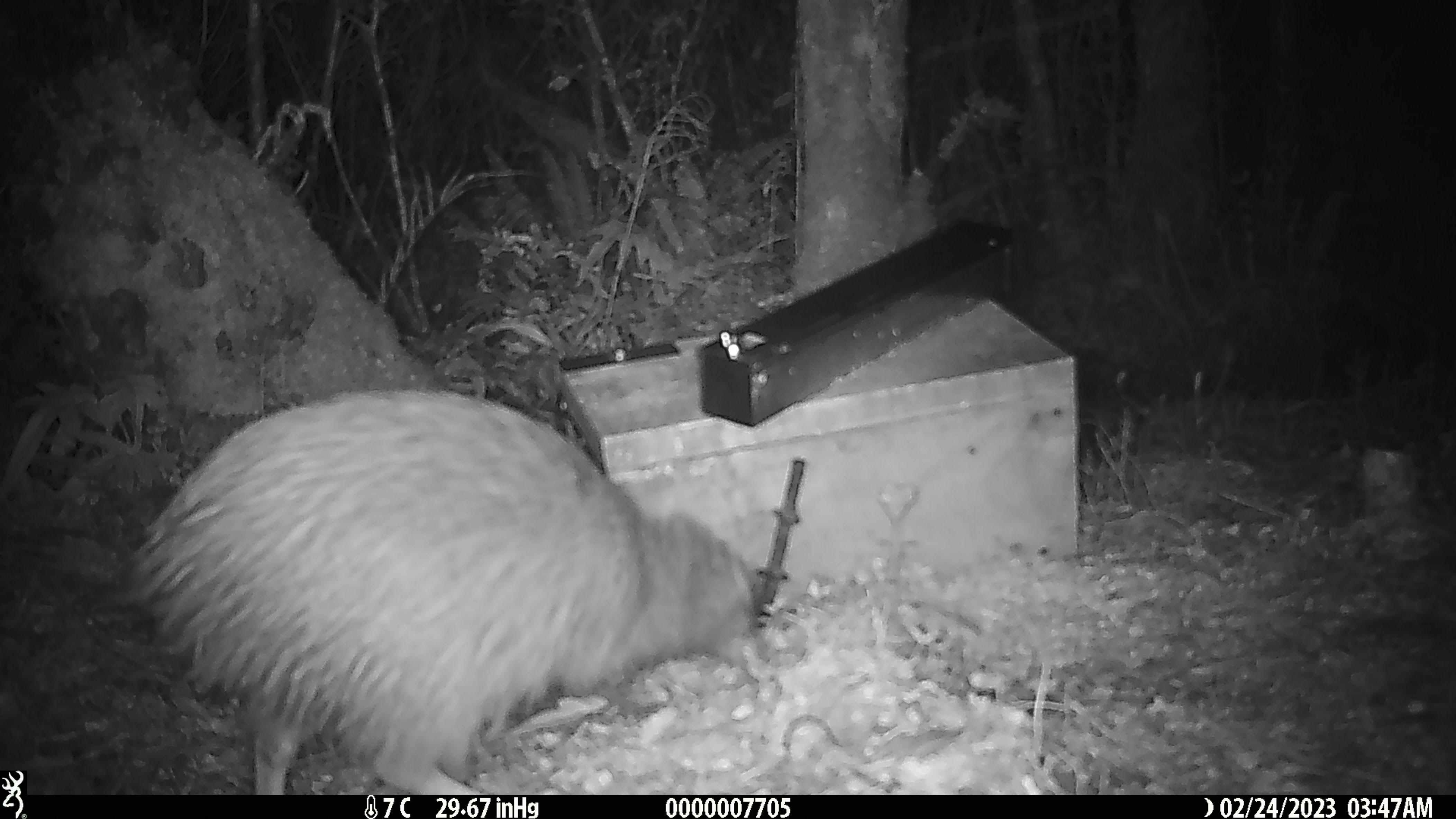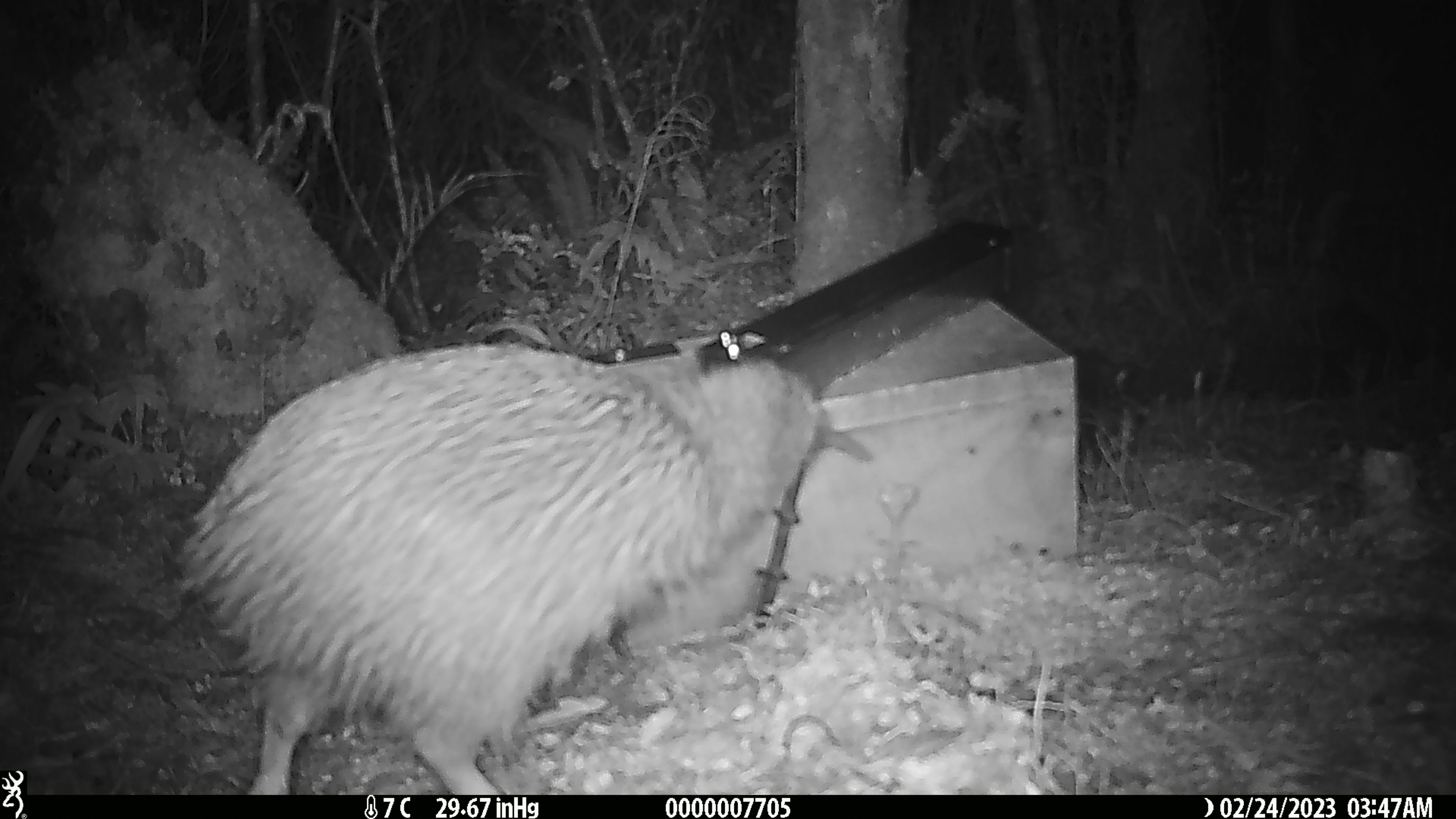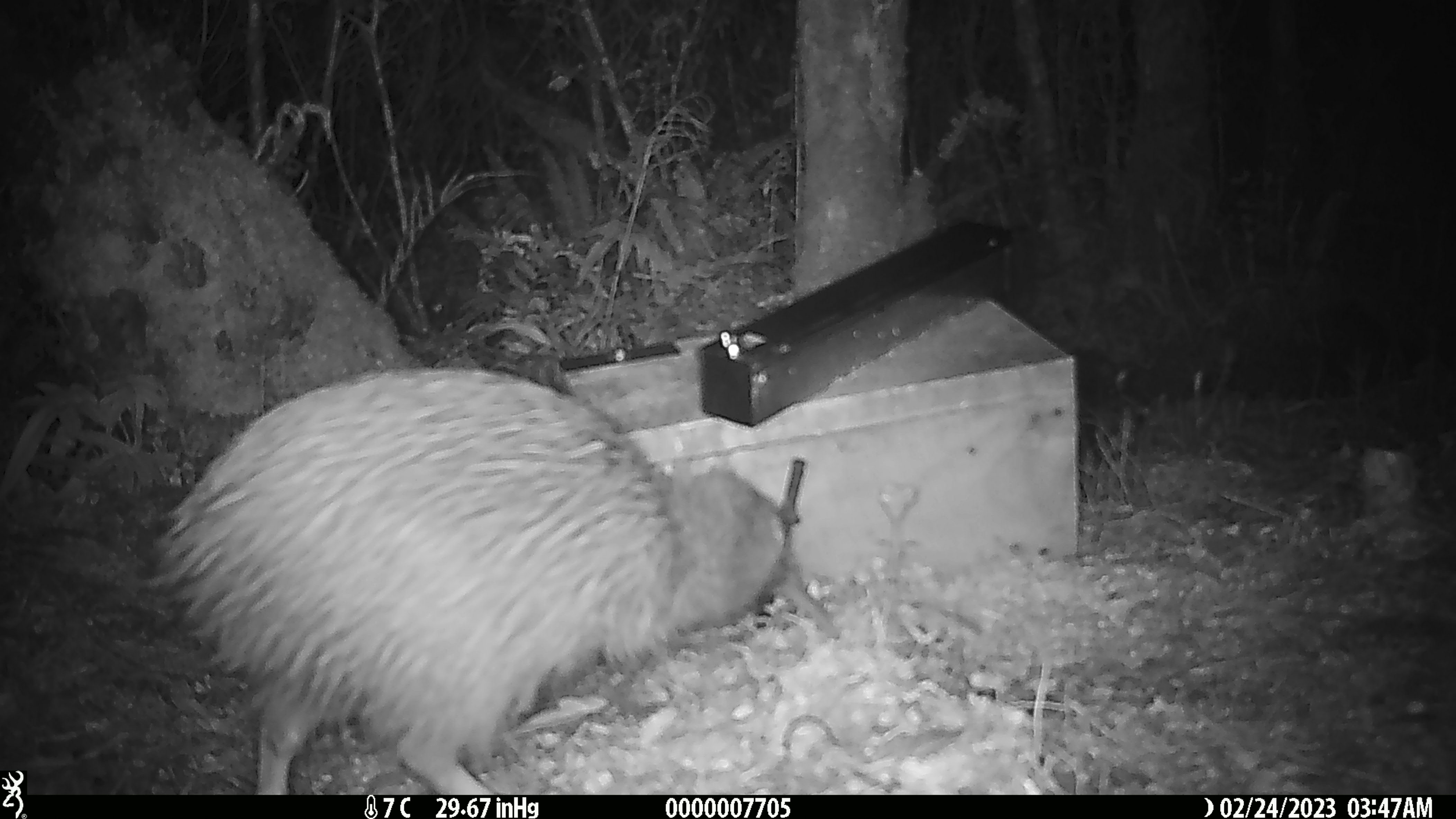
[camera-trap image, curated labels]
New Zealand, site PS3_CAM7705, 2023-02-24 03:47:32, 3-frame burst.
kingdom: Animalia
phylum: Chordata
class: Aves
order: Apterygiformes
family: Apterygidae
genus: Apteryx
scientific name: Apteryx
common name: kiwi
Kiwi (Apteryx).